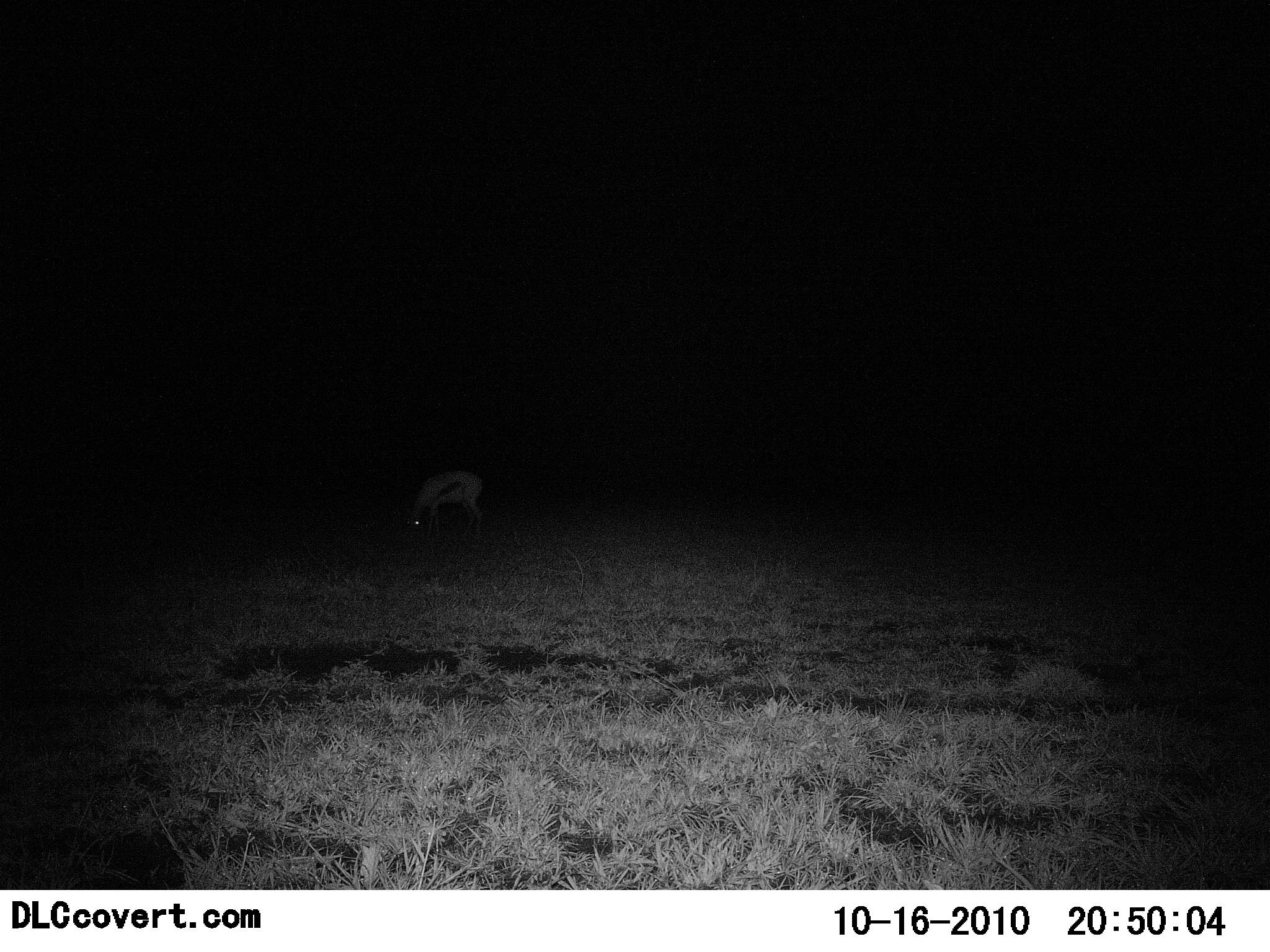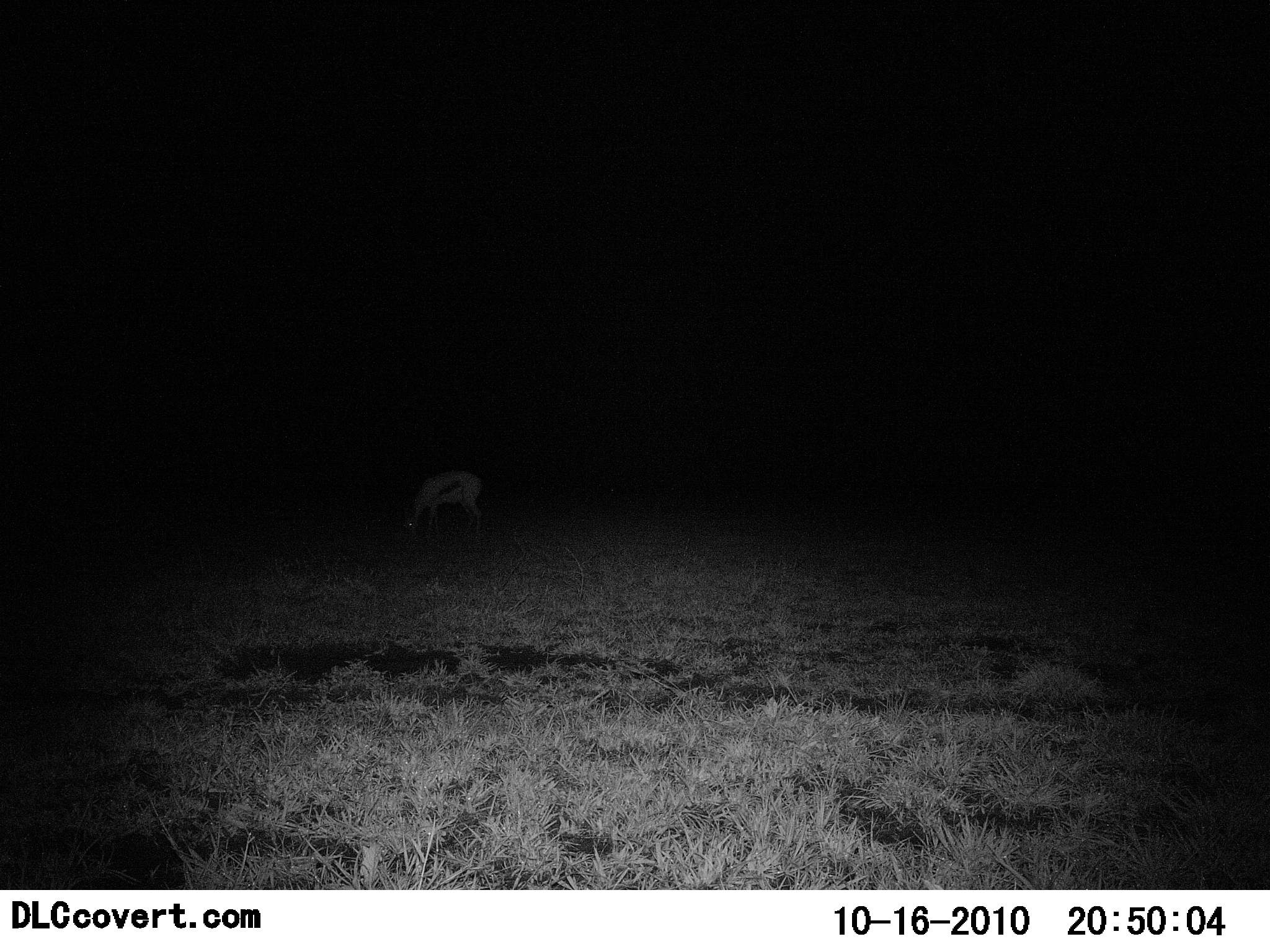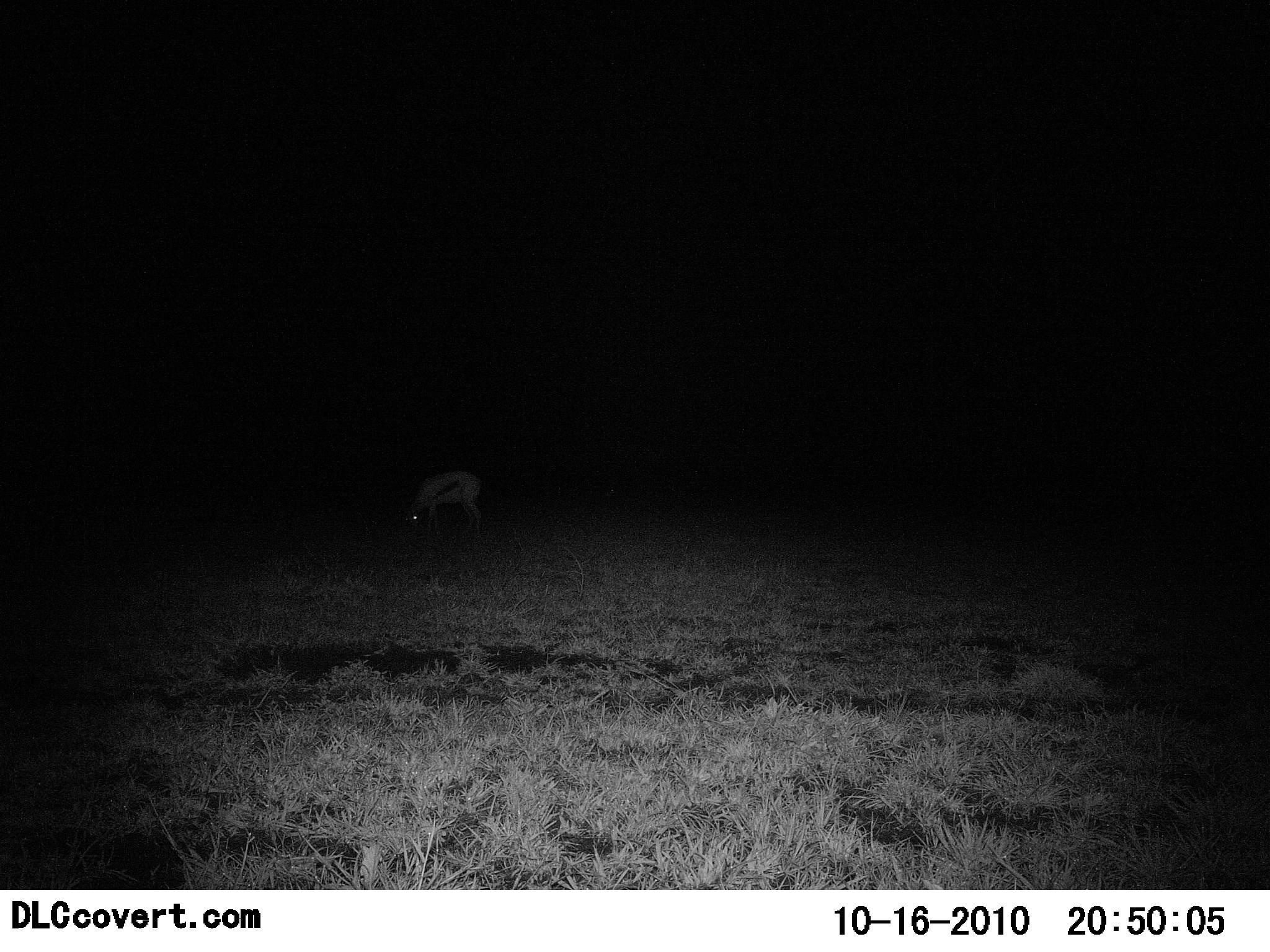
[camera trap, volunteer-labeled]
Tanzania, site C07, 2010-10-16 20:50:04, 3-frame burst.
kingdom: Animalia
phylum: Chordata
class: Mammalia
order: Artiodactyla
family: Bovidae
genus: Eudorcas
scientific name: Eudorcas thomsonii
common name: thomson's gazelle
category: gazellethomsons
Gazellethomsons (thomson's gazelle) (Eudorcas thomsonii), count 1. Behavior (volunteer vote fractions): standing 19%, resting 0%, moving 0%, interacting 0%. Young present (vote fraction): 0%. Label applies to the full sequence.